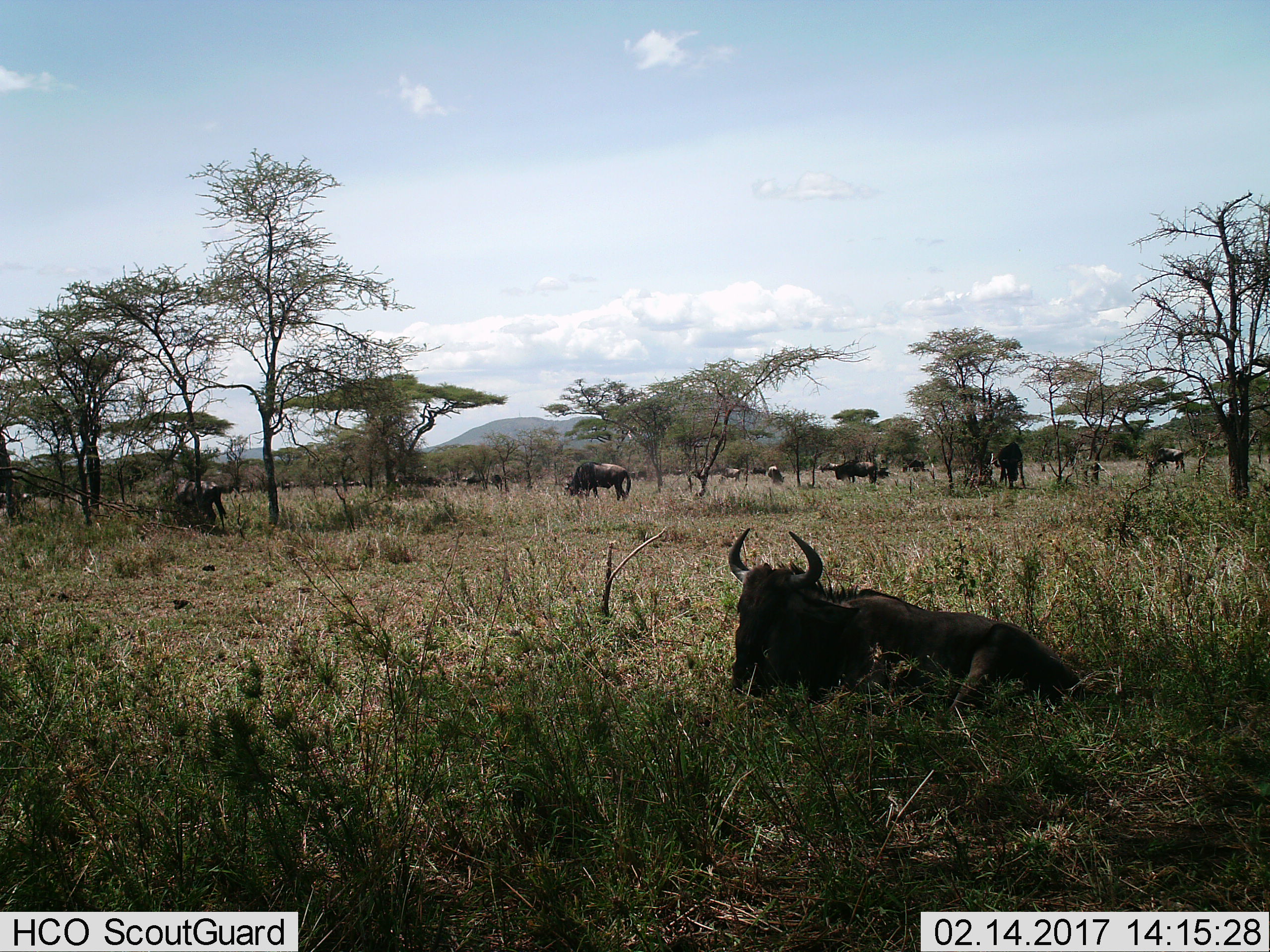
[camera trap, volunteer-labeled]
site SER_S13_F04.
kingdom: Animalia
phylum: Chordata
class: Mammalia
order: Artiodactyla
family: Bovidae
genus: Connochaetes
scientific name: Connochaetes taurinus taurinus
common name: blue wildebeest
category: wildebeestblue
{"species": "wildebeestblue (blue wildebeest) (Connochaetes taurinus taurinus)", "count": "11-50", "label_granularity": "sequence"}